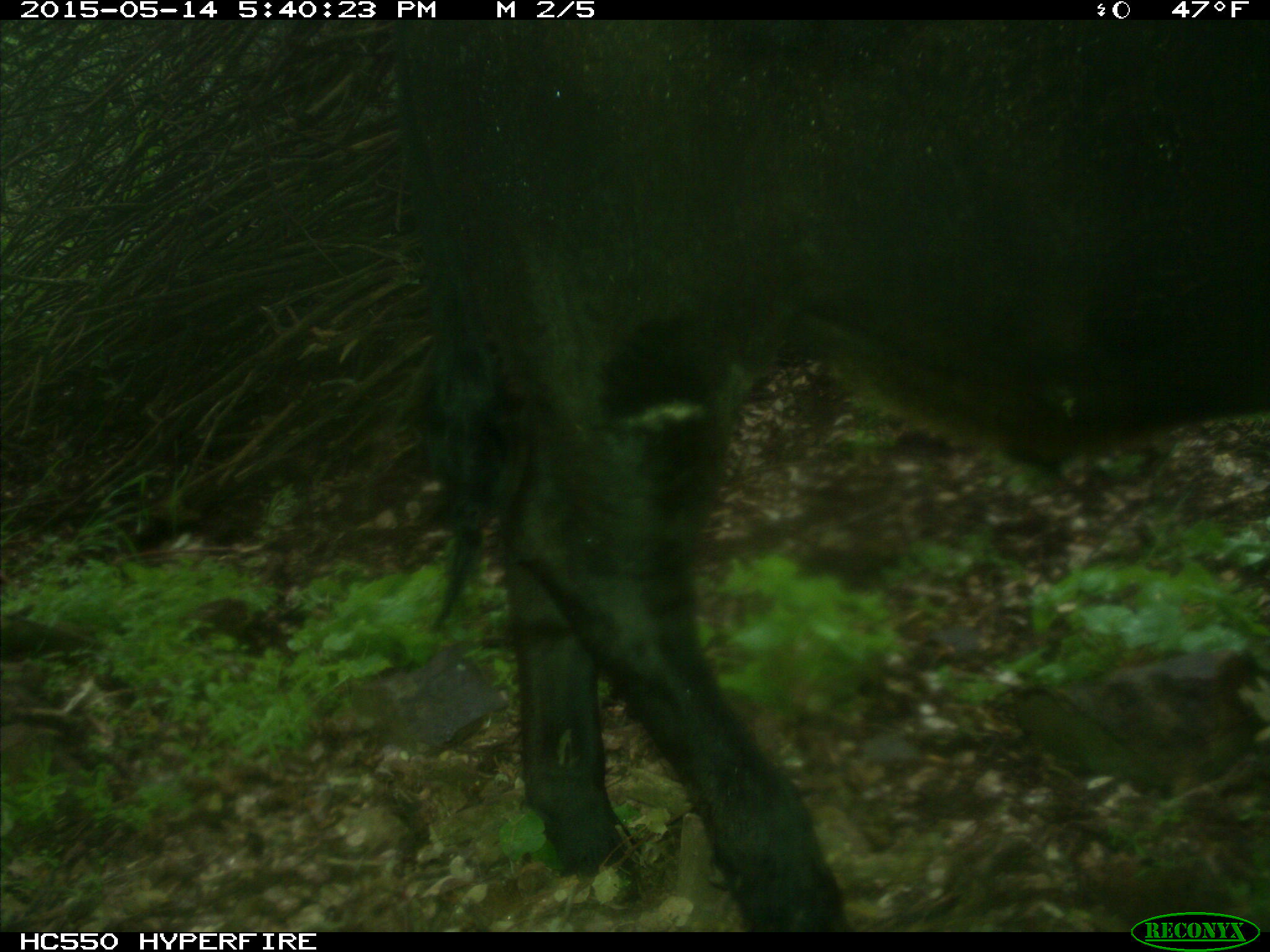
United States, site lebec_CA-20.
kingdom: Animalia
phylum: Chordata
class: Mammalia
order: Artiodactyla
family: Bovidae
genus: Bos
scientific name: Bos taurus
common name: domestic cow